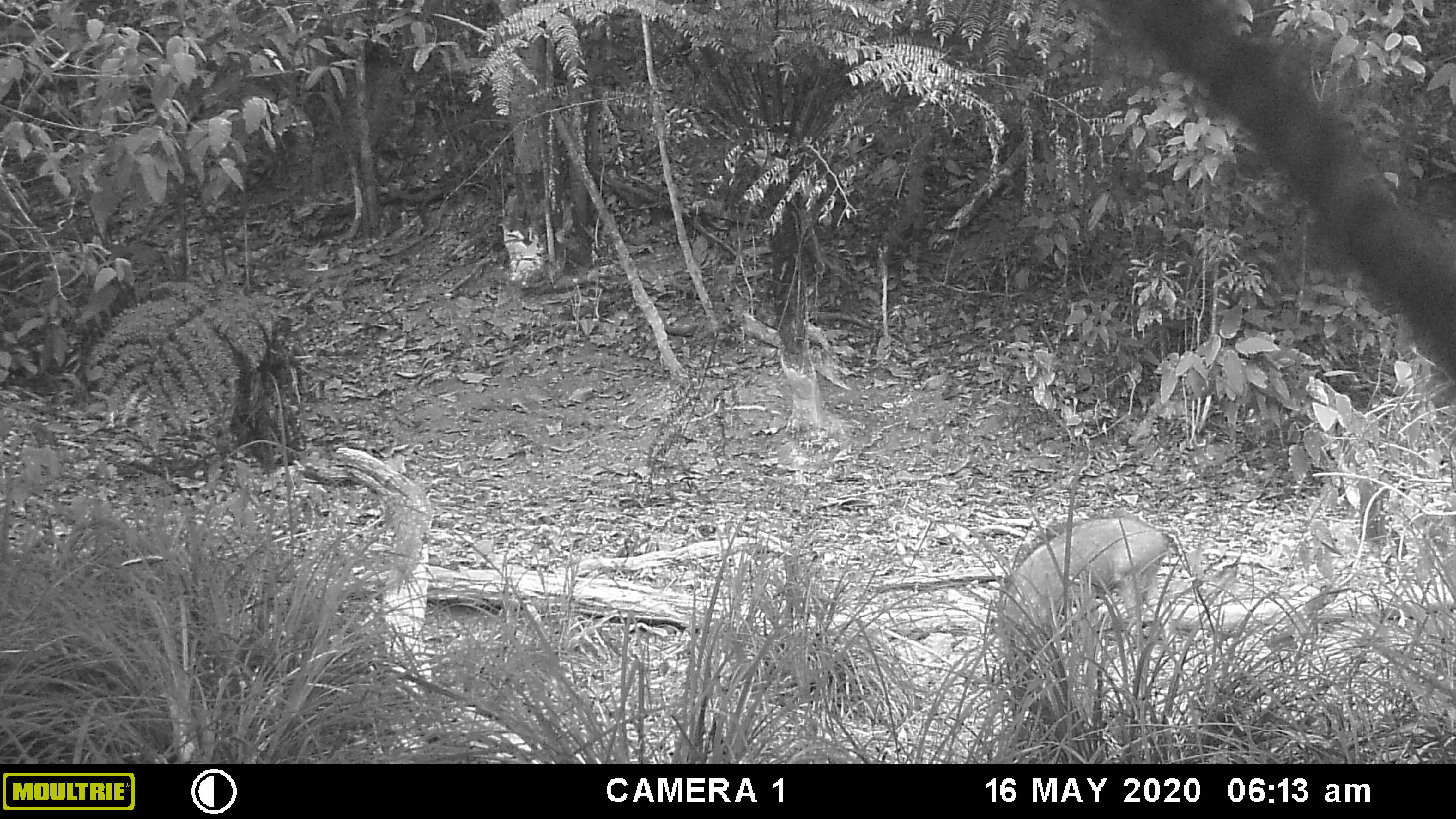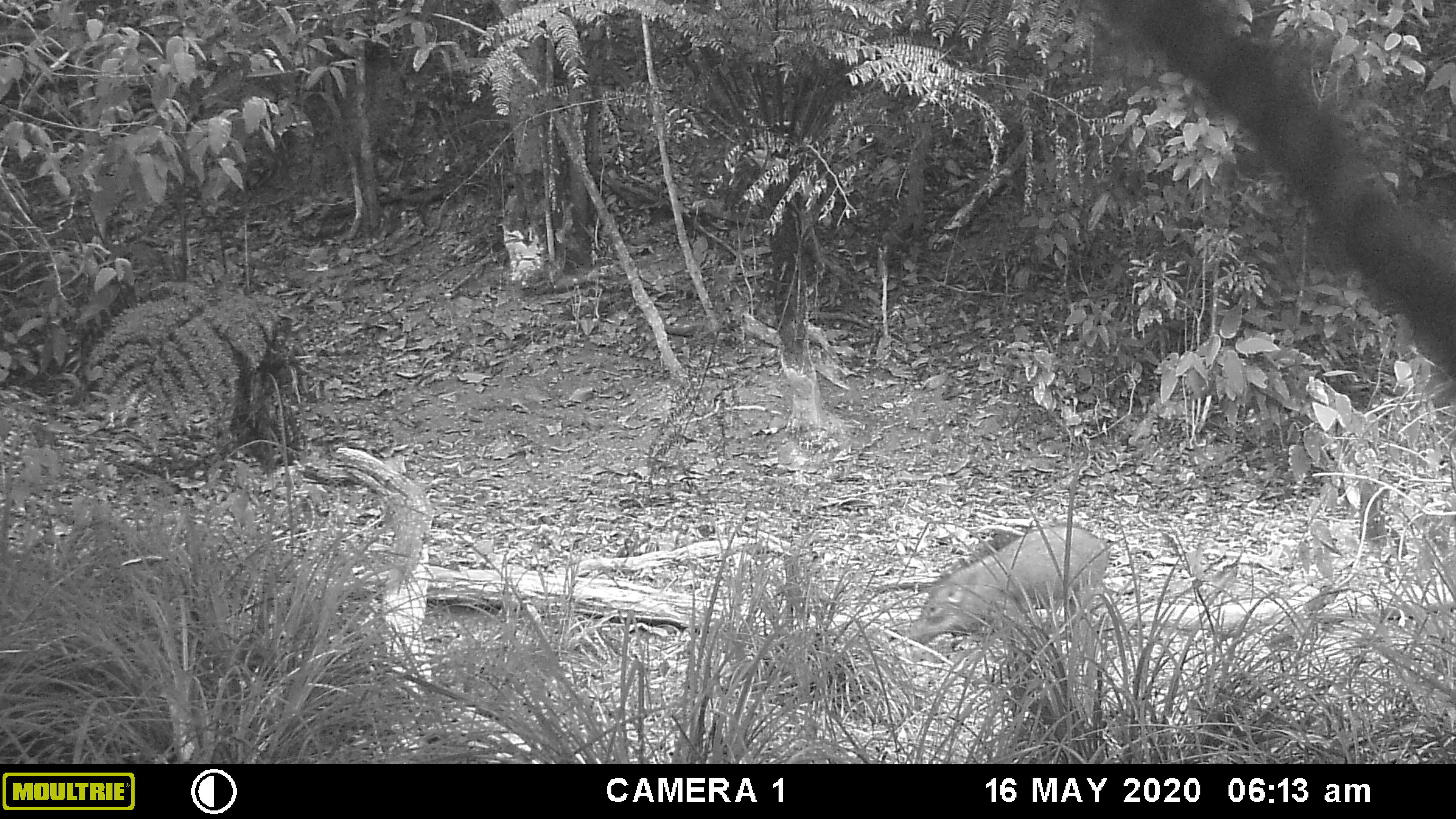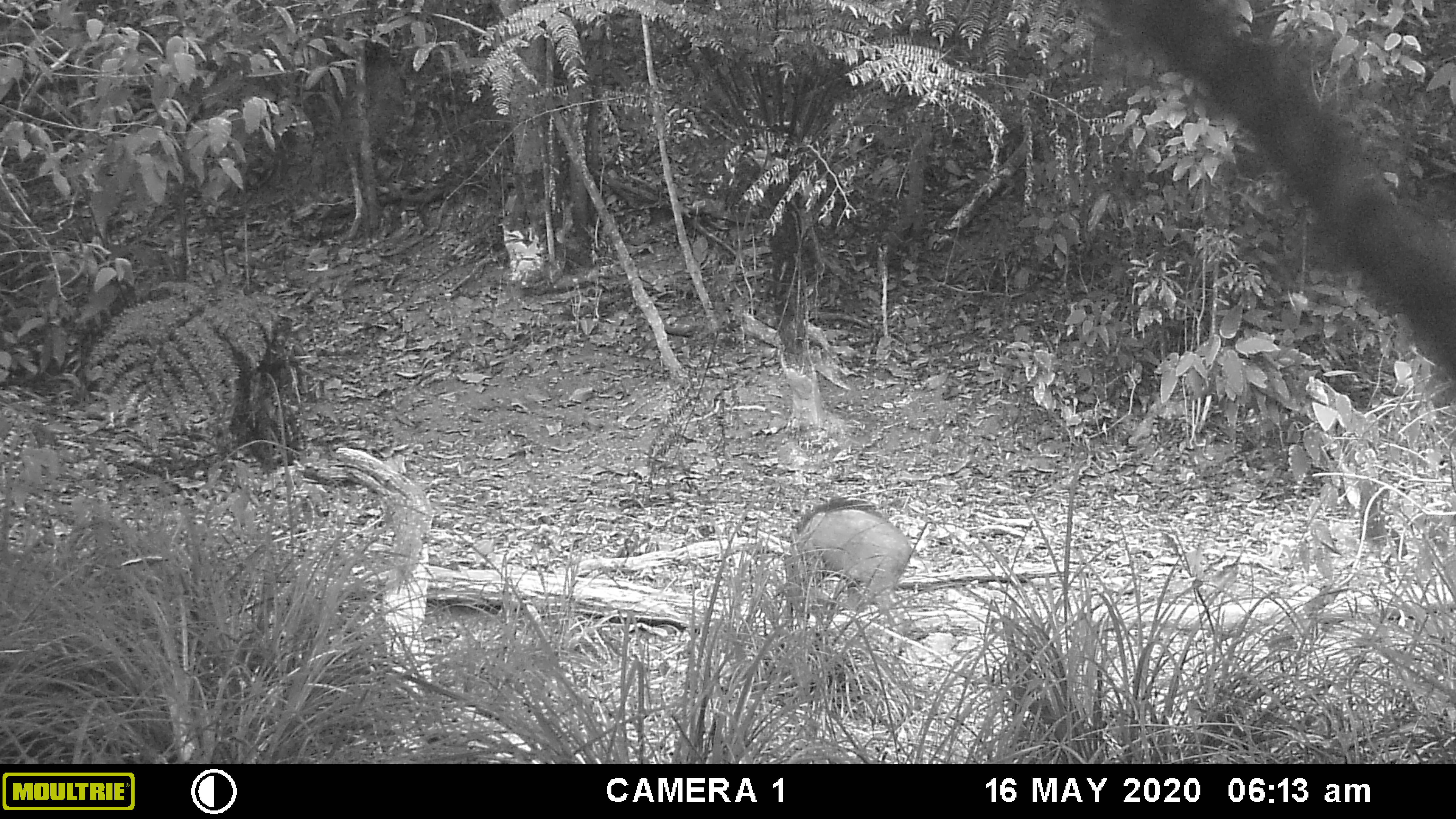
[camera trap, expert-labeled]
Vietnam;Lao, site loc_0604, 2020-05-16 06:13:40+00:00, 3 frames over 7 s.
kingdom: Animalia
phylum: Chordata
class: Mammalia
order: Artiodactyla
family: Suidae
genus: Sus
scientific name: Sus scrofa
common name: eurasian wild pig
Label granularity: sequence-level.